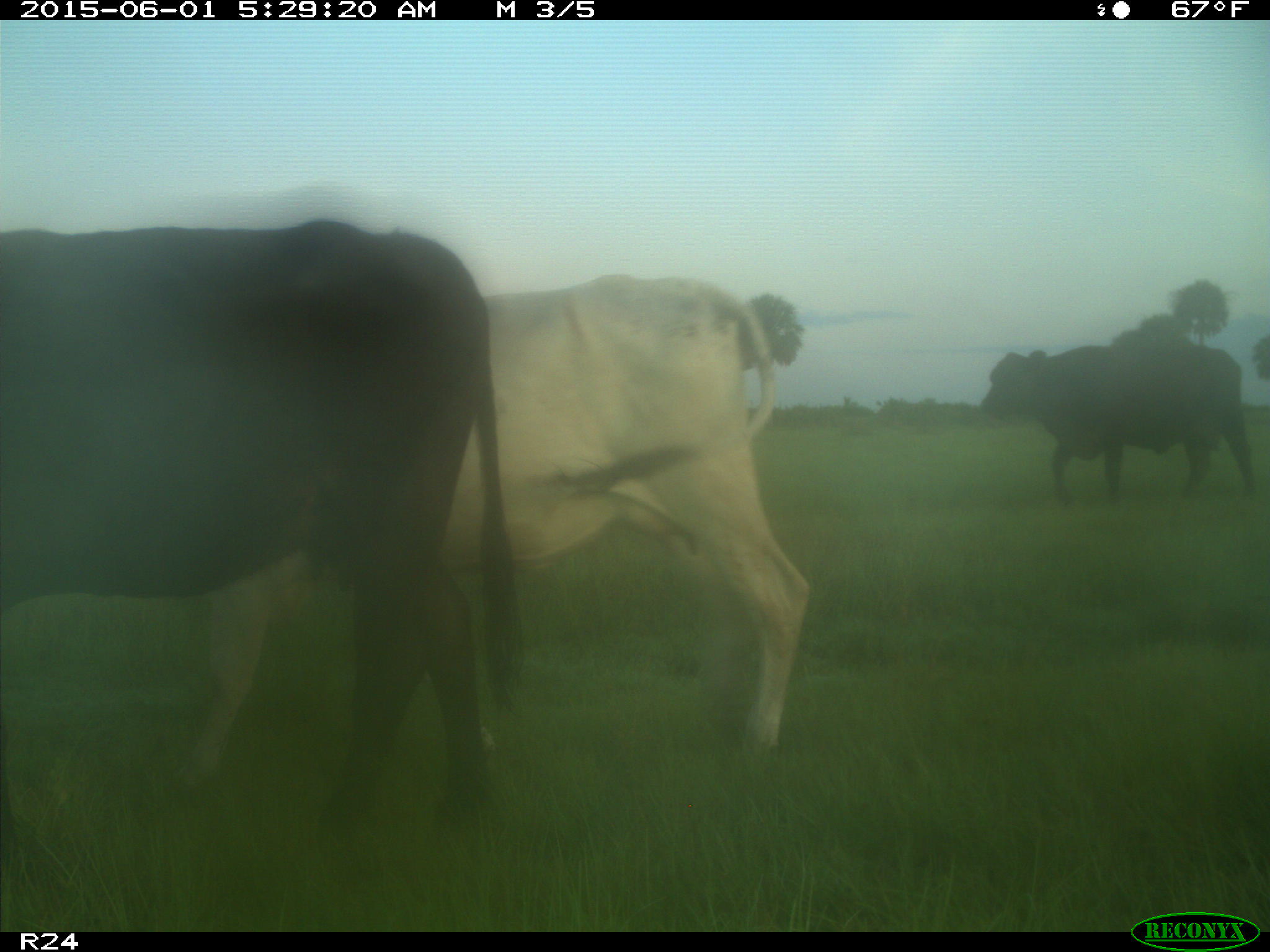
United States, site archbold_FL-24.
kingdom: Animalia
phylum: Chordata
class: Mammalia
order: Artiodactyla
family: Bovidae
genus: Bos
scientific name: Bos taurus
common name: domestic cow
Bos taurus (domestic cow).